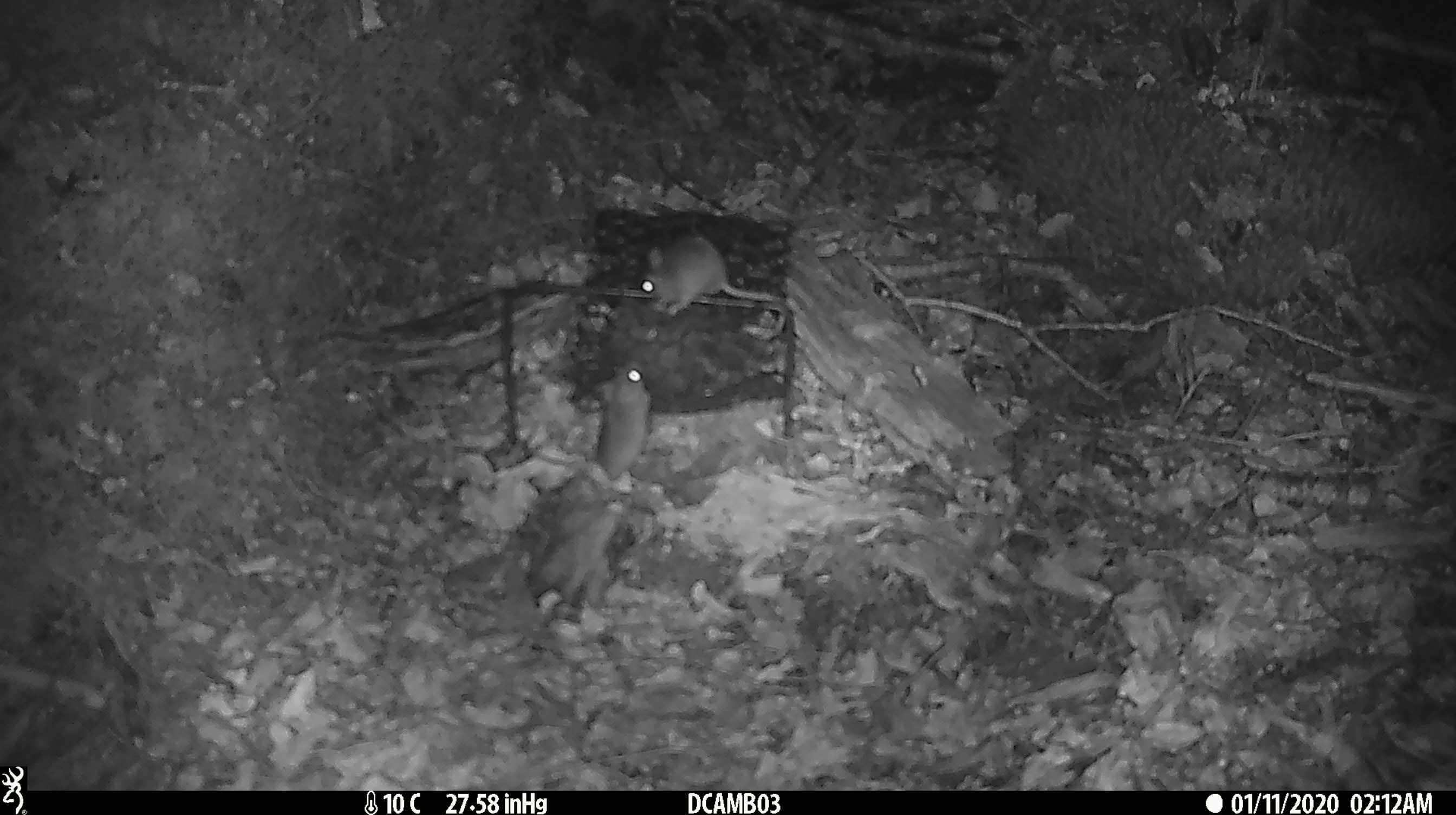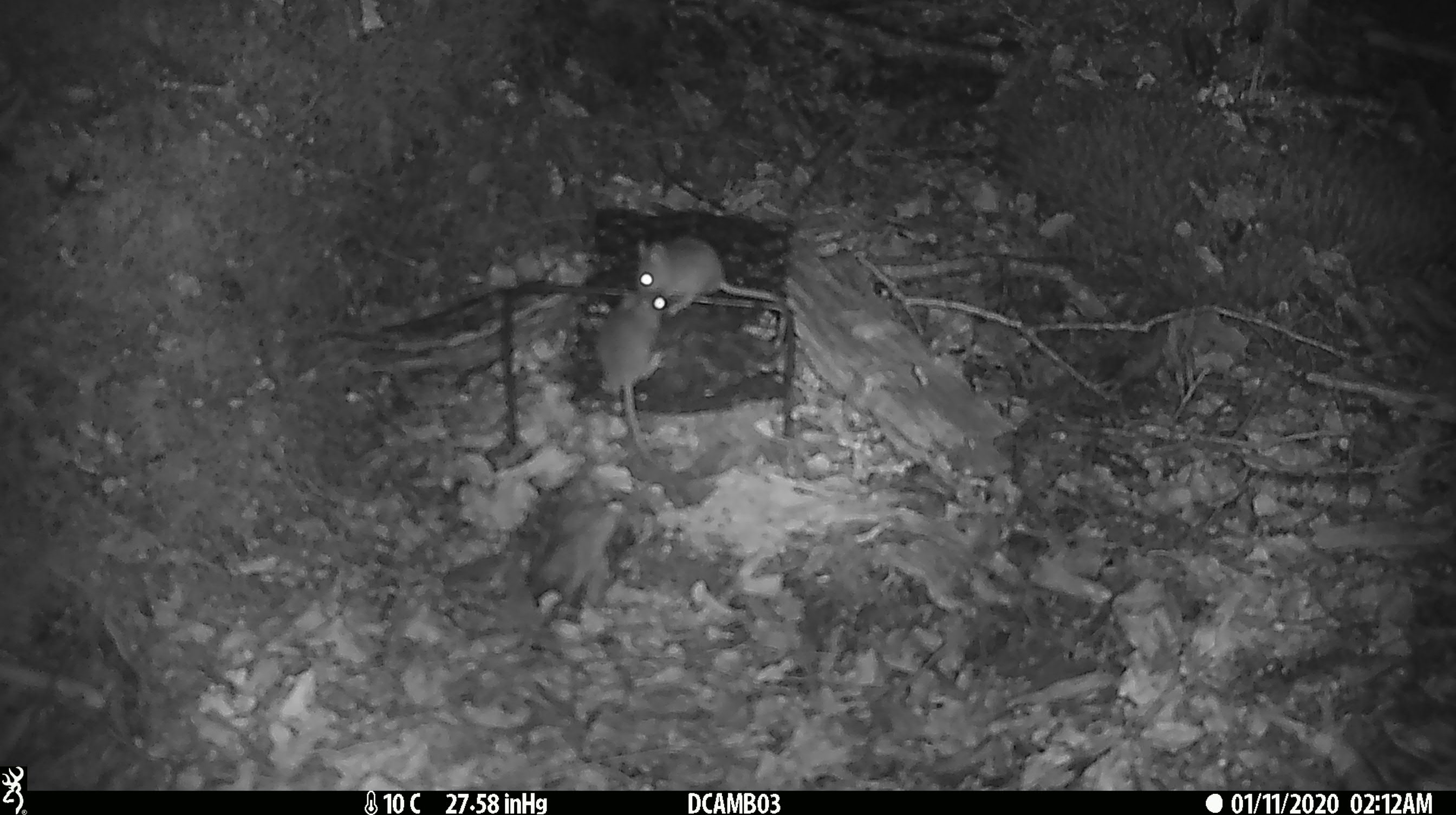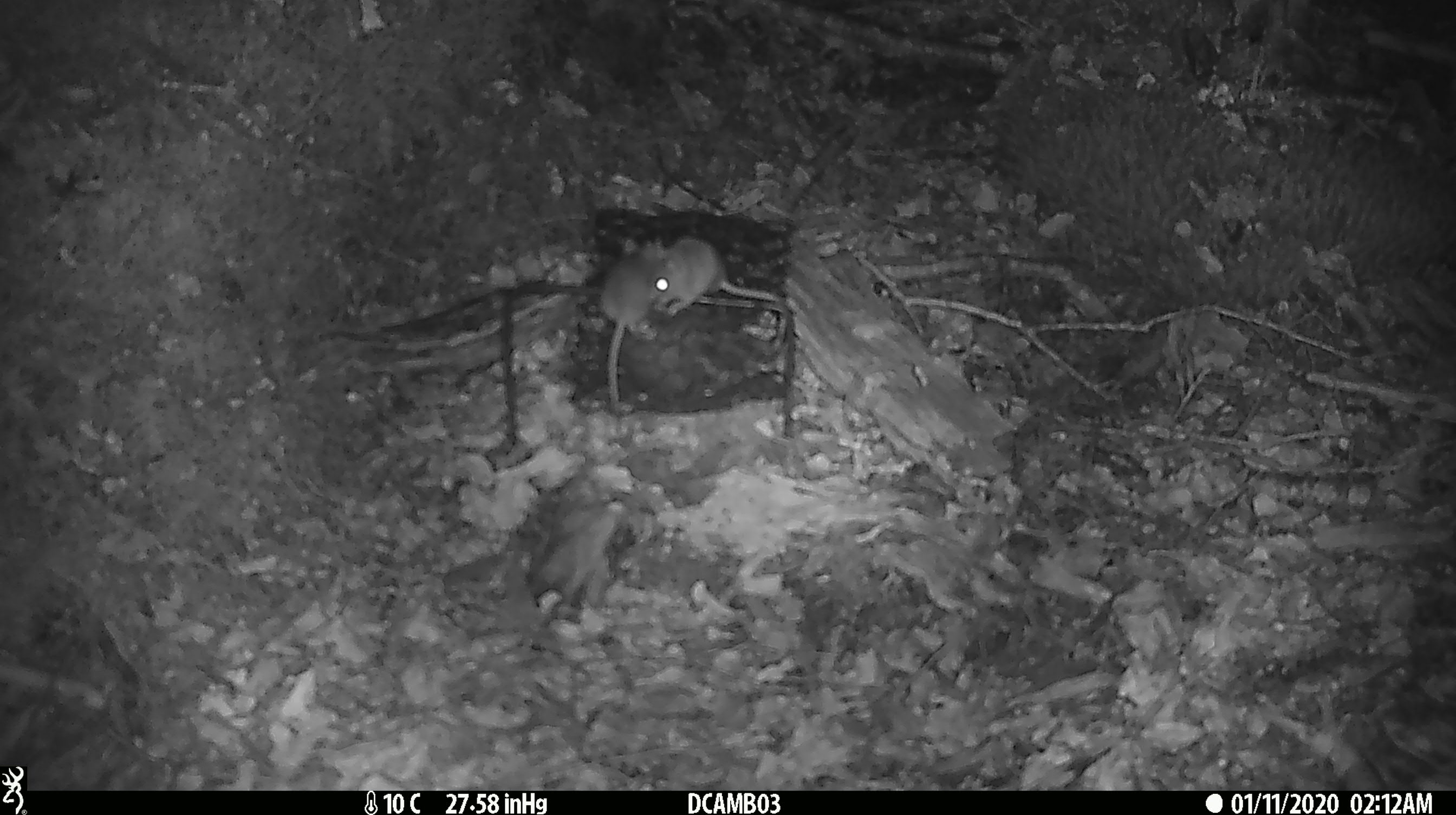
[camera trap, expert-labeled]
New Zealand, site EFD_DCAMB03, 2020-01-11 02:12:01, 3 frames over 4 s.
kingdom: Animalia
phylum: Chordata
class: Mammalia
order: Rodentia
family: Muridae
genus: Mus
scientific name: Mus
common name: mouse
Mouse (Mus).